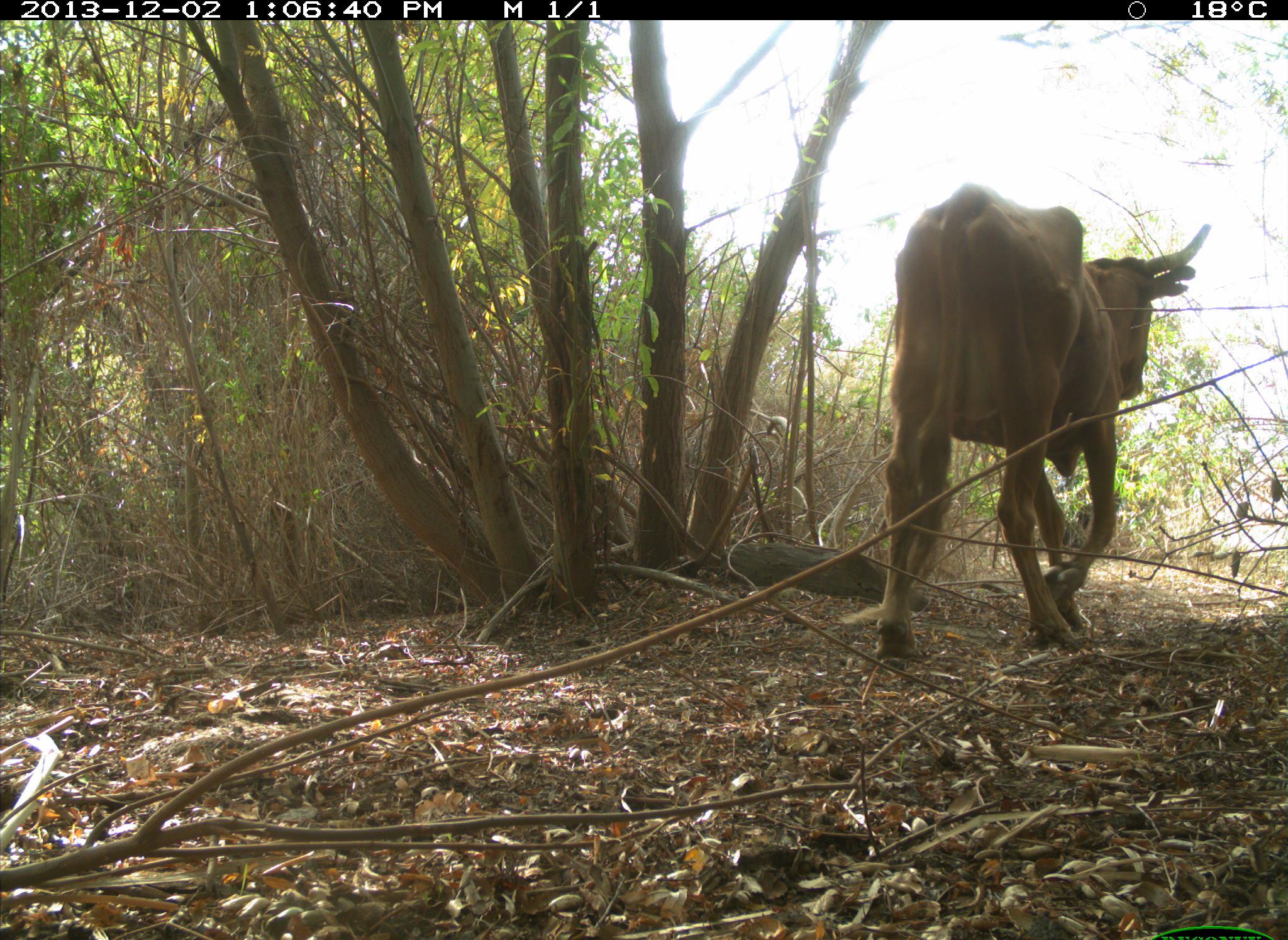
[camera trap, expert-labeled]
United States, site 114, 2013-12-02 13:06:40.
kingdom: Animalia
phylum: Chordata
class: Mammalia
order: Artiodactyla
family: Bovidae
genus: Bos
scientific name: Bos taurus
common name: cow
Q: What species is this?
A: Cow (Bos taurus).